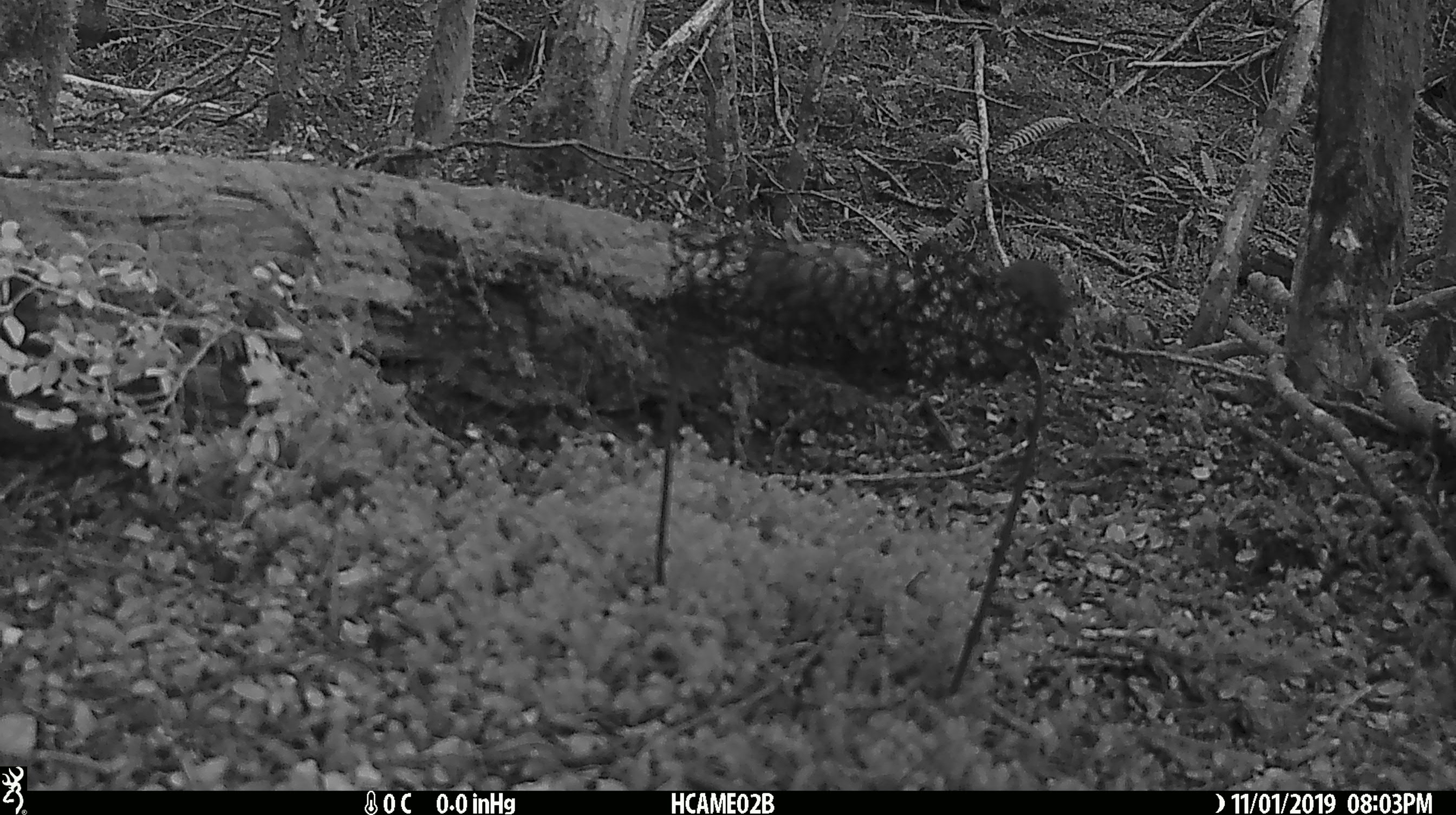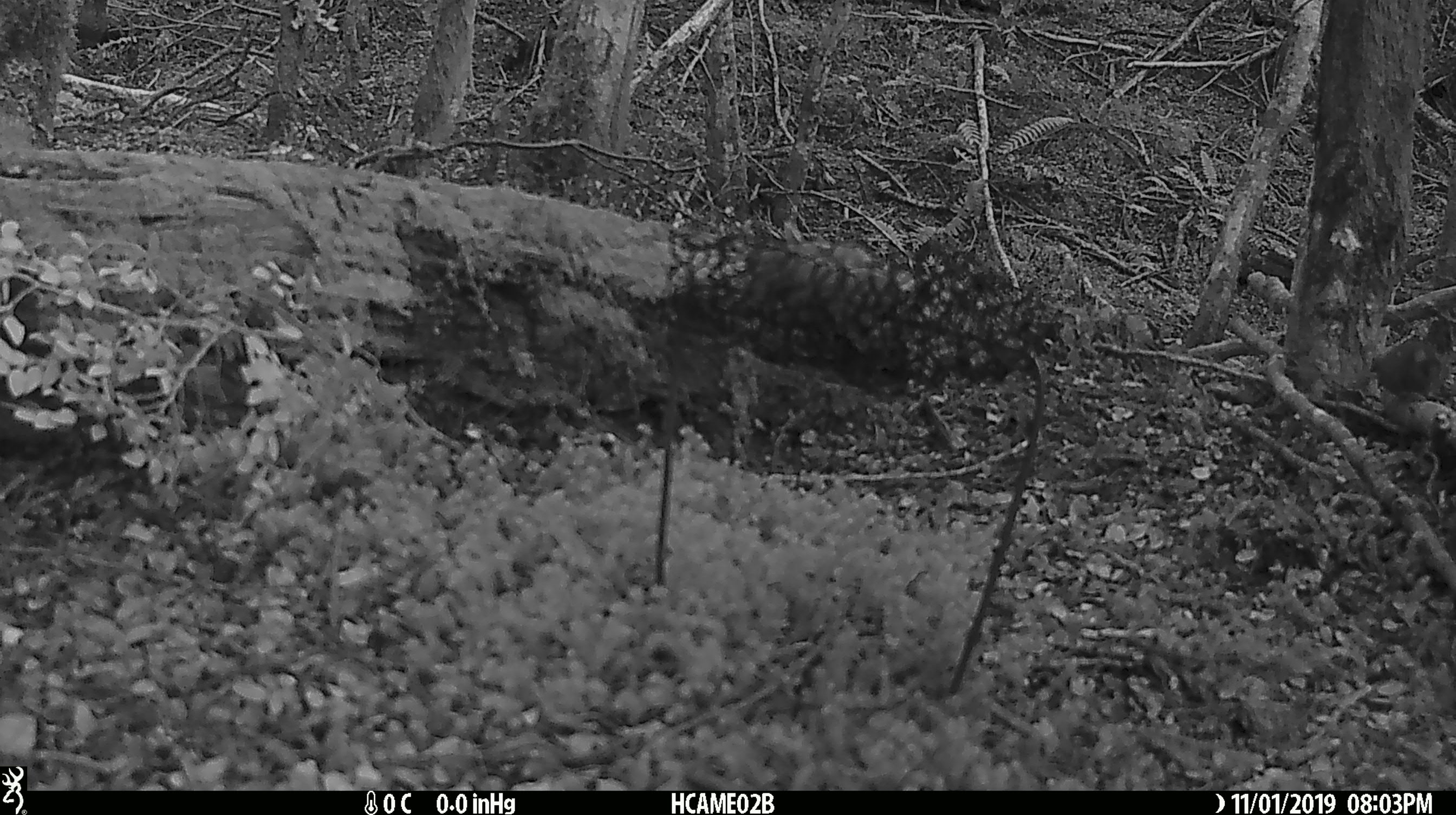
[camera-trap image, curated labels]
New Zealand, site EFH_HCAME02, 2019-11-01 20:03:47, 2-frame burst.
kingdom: Animalia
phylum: Chordata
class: Mammalia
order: Rodentia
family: Muridae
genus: Mus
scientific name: Mus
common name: mouse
Mouse (Mus).